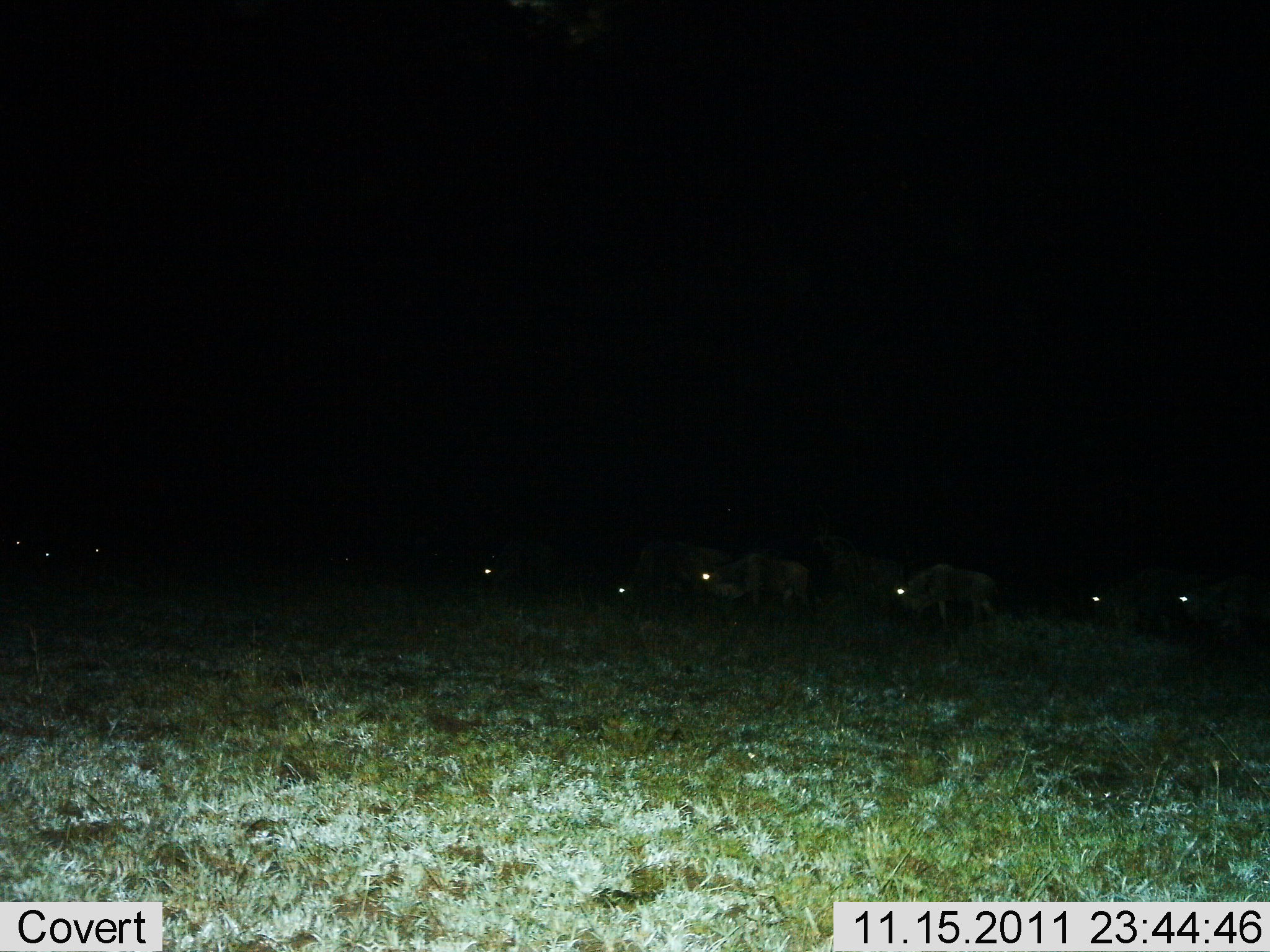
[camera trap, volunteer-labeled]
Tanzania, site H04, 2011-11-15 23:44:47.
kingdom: Animalia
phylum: Chordata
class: Mammalia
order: Artiodactyla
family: Bovidae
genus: Connochaetes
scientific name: Connochaetes taurinus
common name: blue wildebeest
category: wildebeest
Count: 9.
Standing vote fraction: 60%.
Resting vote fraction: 0%.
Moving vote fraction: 10%.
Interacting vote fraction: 0%.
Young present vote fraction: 0%.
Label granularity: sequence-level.